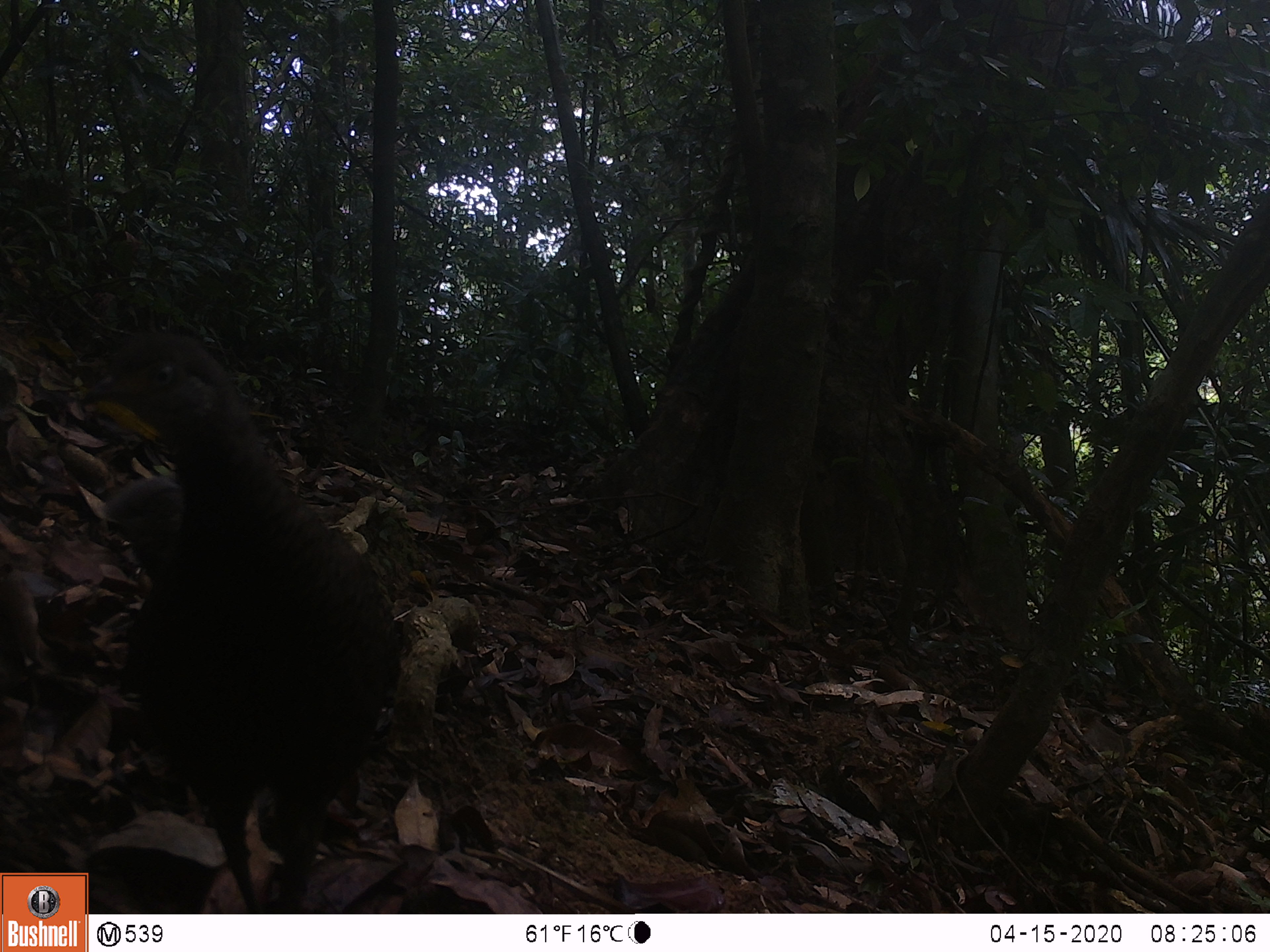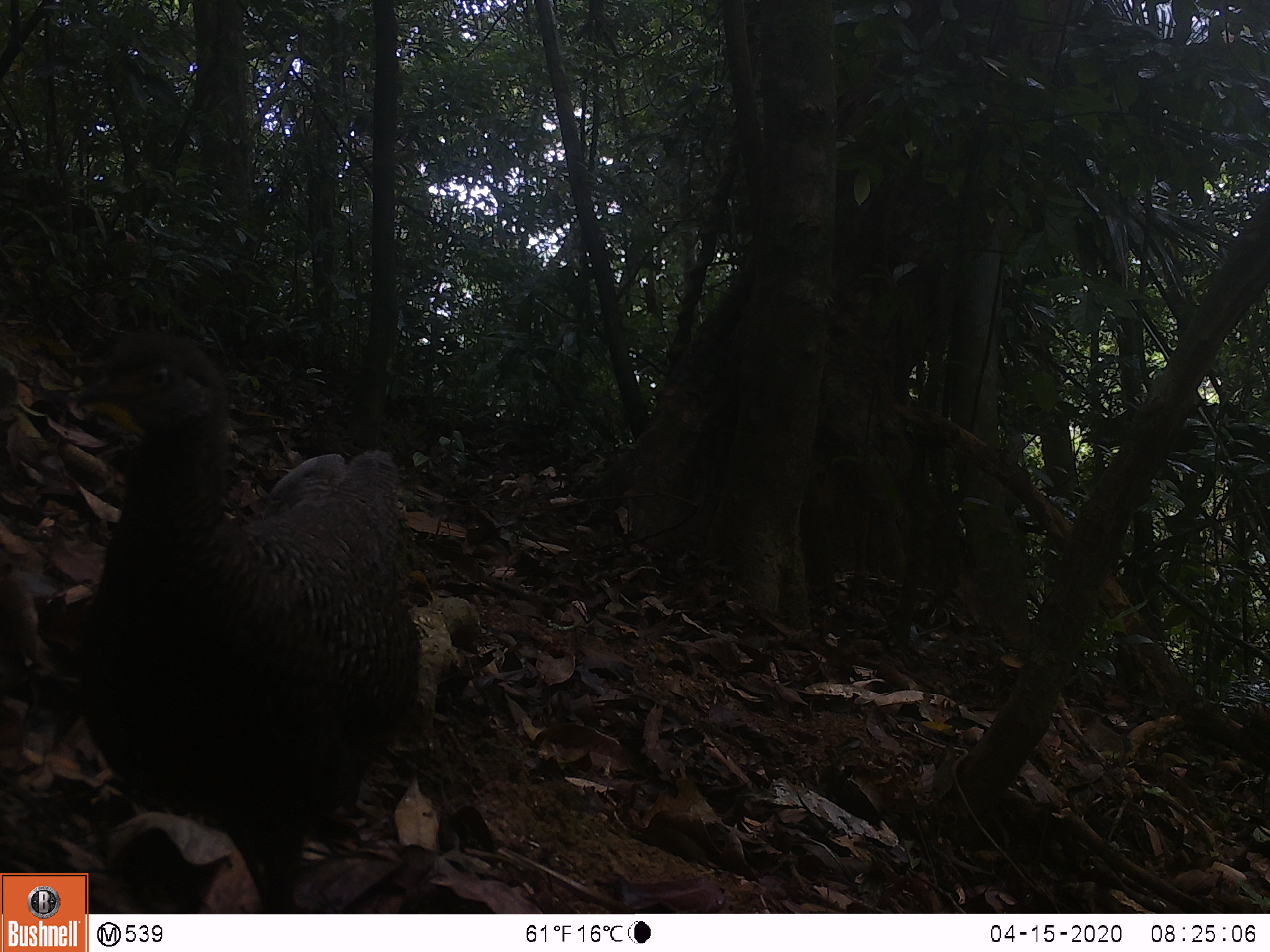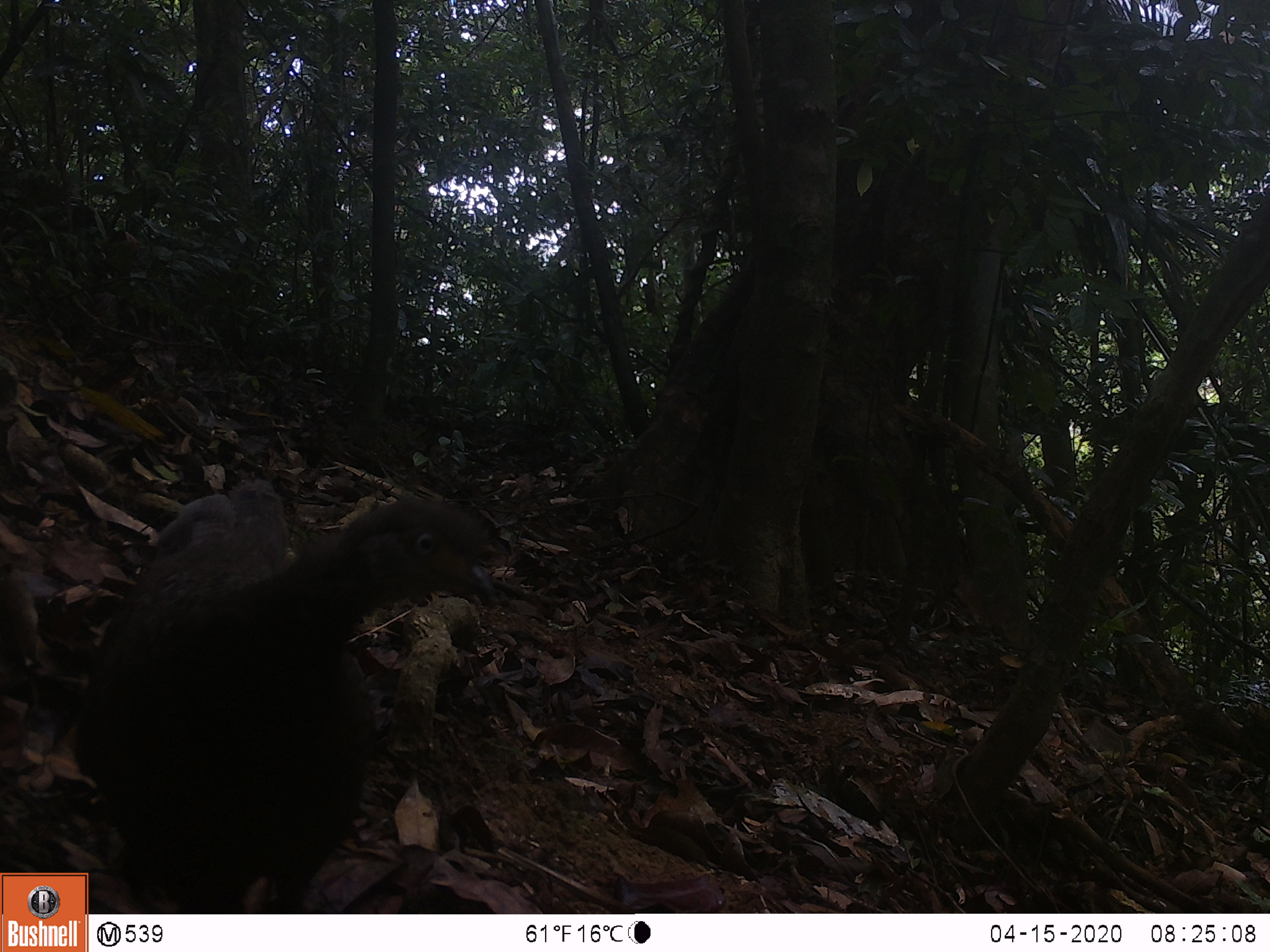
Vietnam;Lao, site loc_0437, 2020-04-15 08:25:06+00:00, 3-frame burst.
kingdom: Animalia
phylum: Chordata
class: Aves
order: Galliformes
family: Phasianidae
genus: Polyplectron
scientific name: Polyplectron bicalcaratum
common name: gray peacock-pheasant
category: grey peacock pheasant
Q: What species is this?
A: Grey peacock pheasant (gray peacock-pheasant) (Polyplectron bicalcaratum).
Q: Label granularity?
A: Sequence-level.